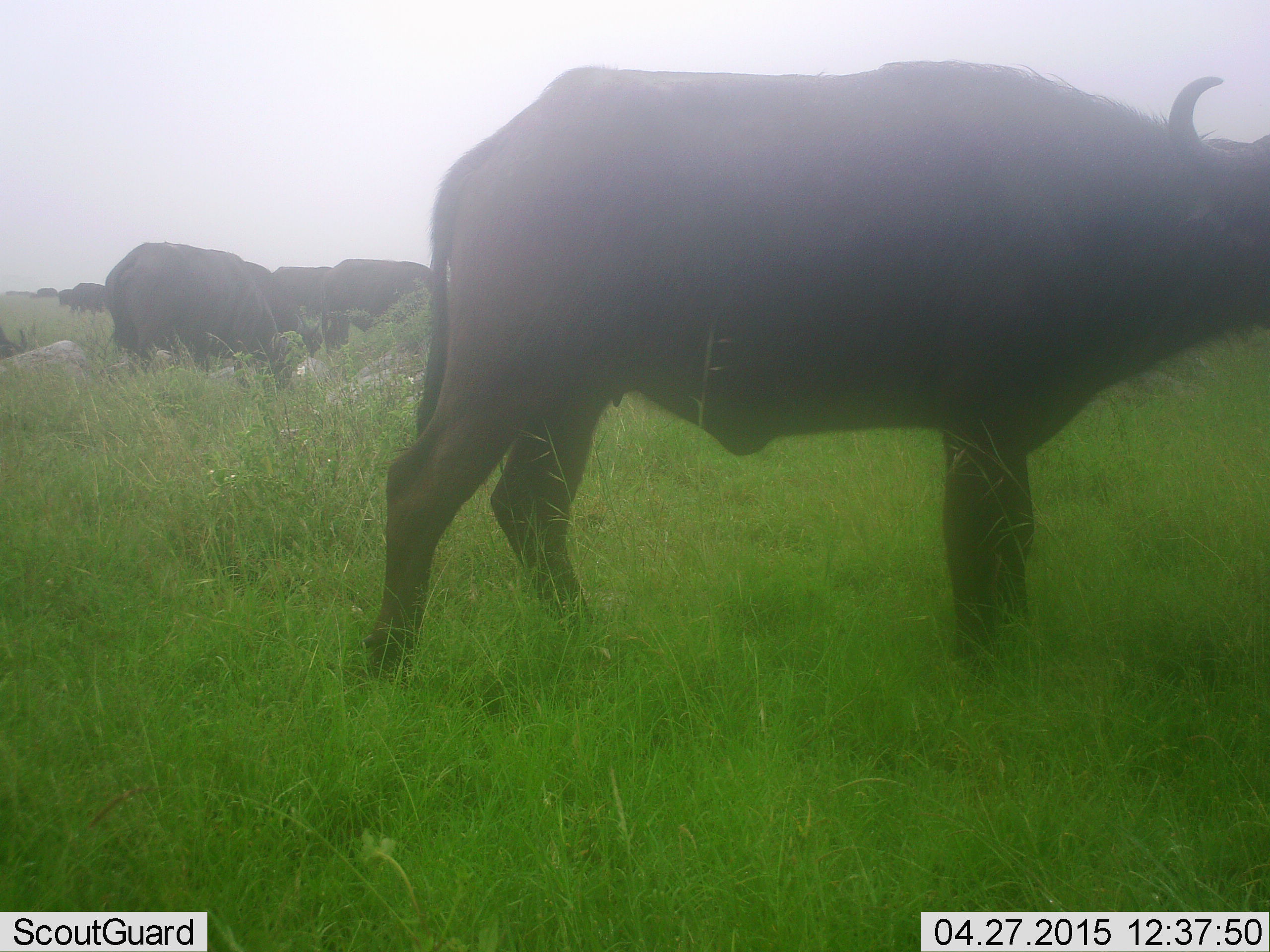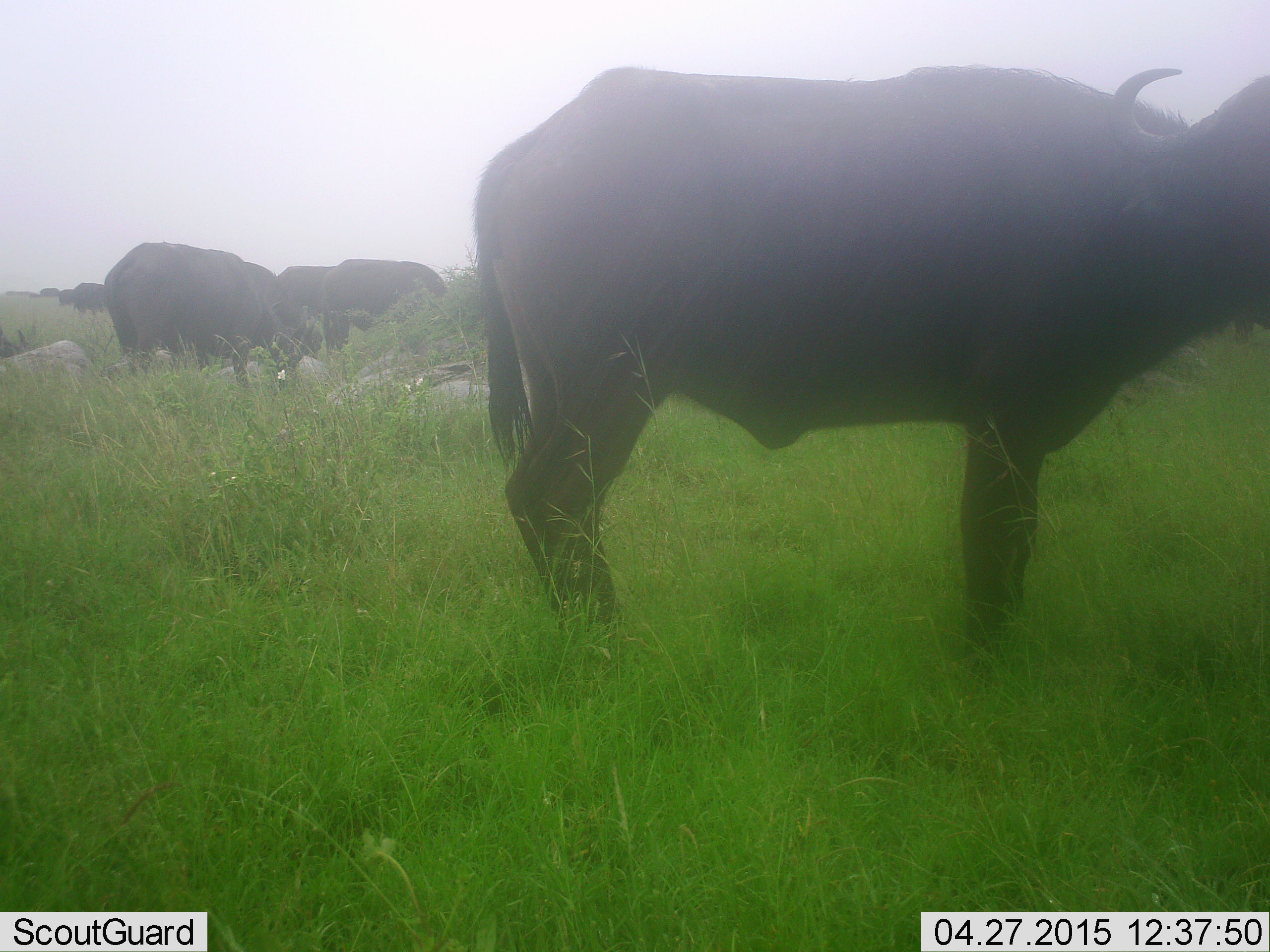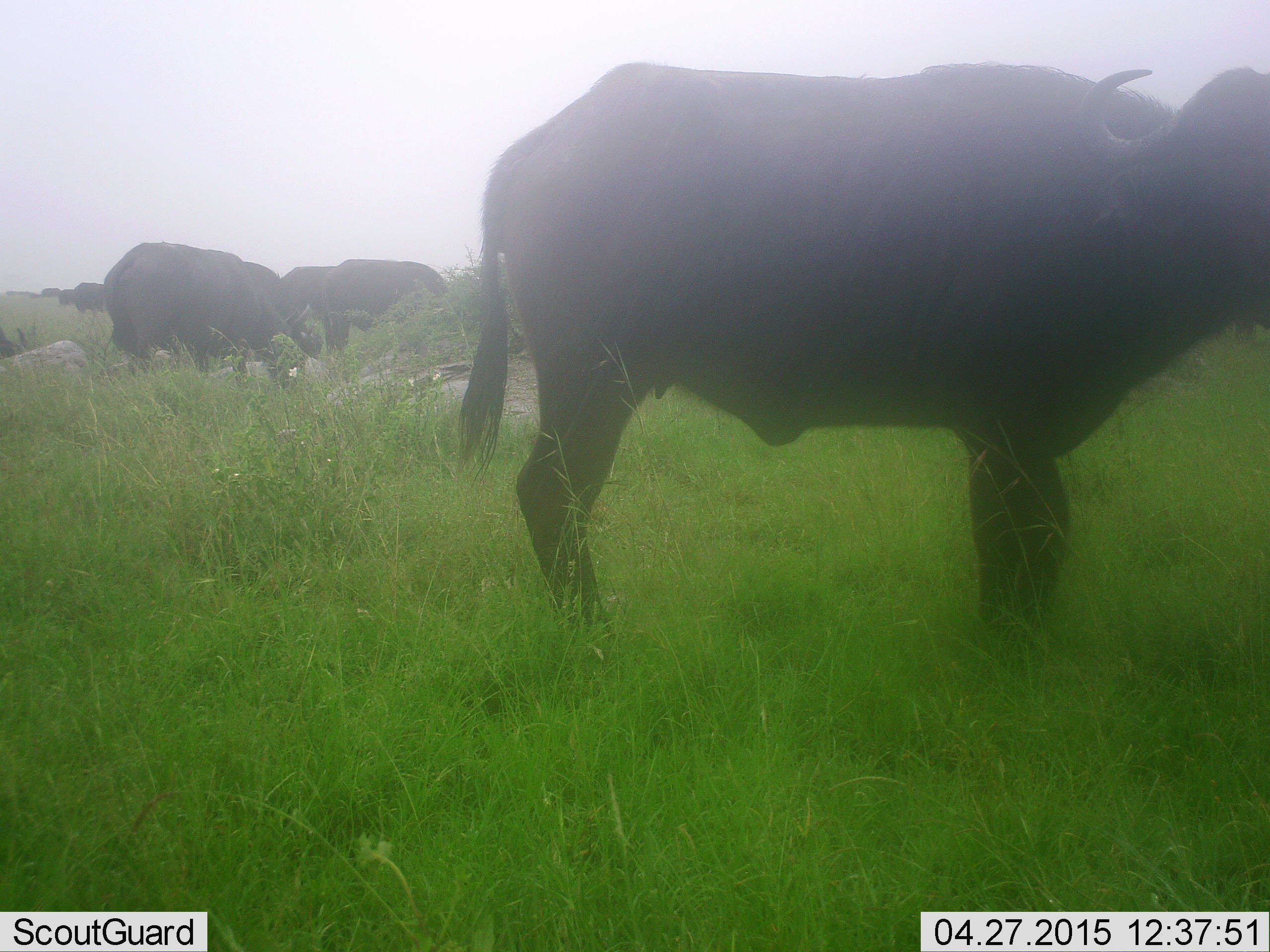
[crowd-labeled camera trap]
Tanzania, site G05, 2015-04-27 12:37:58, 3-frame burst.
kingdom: Animalia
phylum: Chordata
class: Mammalia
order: Artiodactyla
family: Bovidae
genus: Syncerus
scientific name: Syncerus caffer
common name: cape buffalo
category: buffalo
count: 8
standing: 100%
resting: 0%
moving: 20%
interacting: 0%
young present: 0%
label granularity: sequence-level